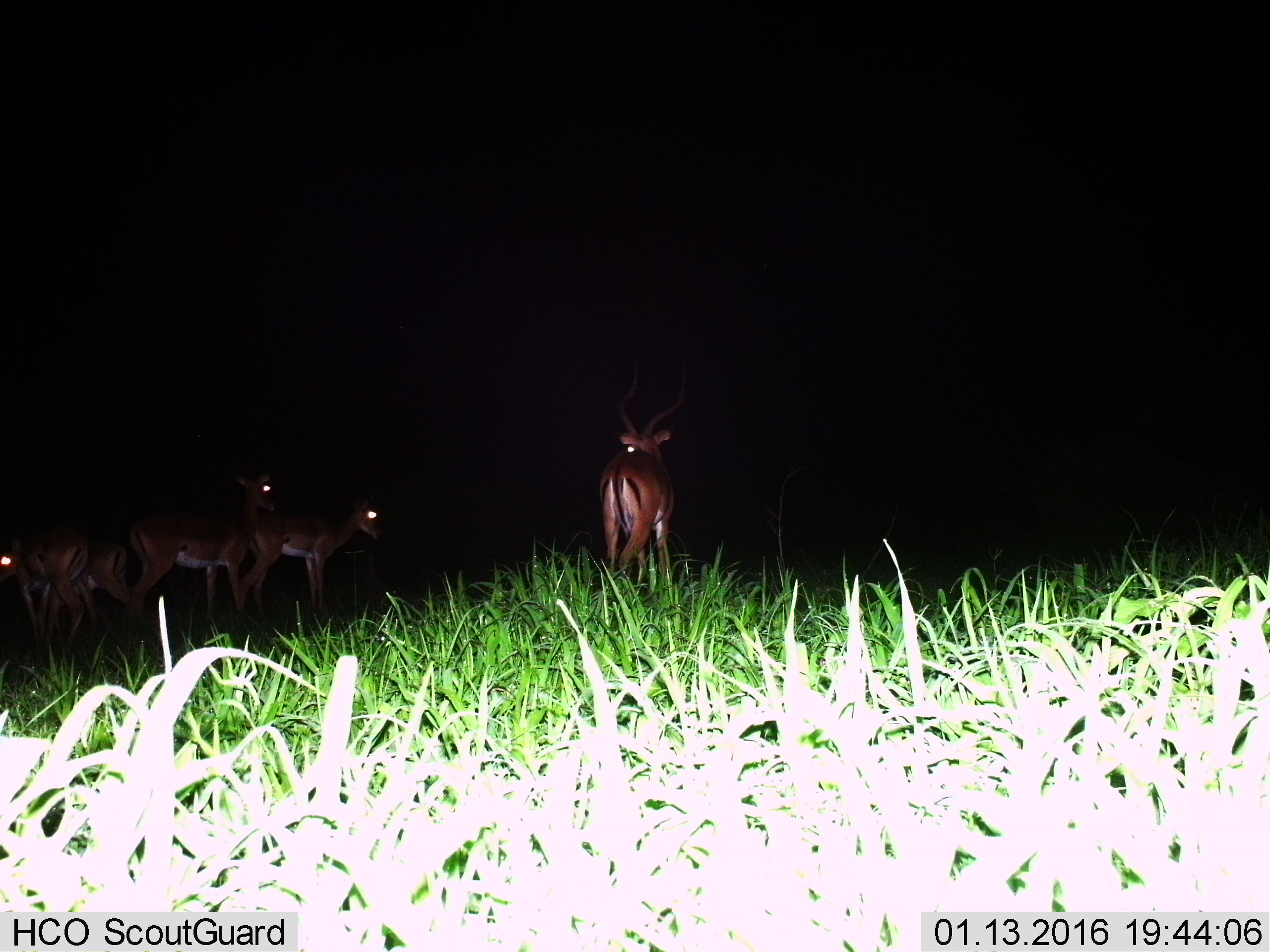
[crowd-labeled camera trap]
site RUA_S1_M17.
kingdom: Animalia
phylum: Chordata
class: Mammalia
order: Artiodactyla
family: Bovidae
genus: Aepyceros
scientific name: Aepyceros melampus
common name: impala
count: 5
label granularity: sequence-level